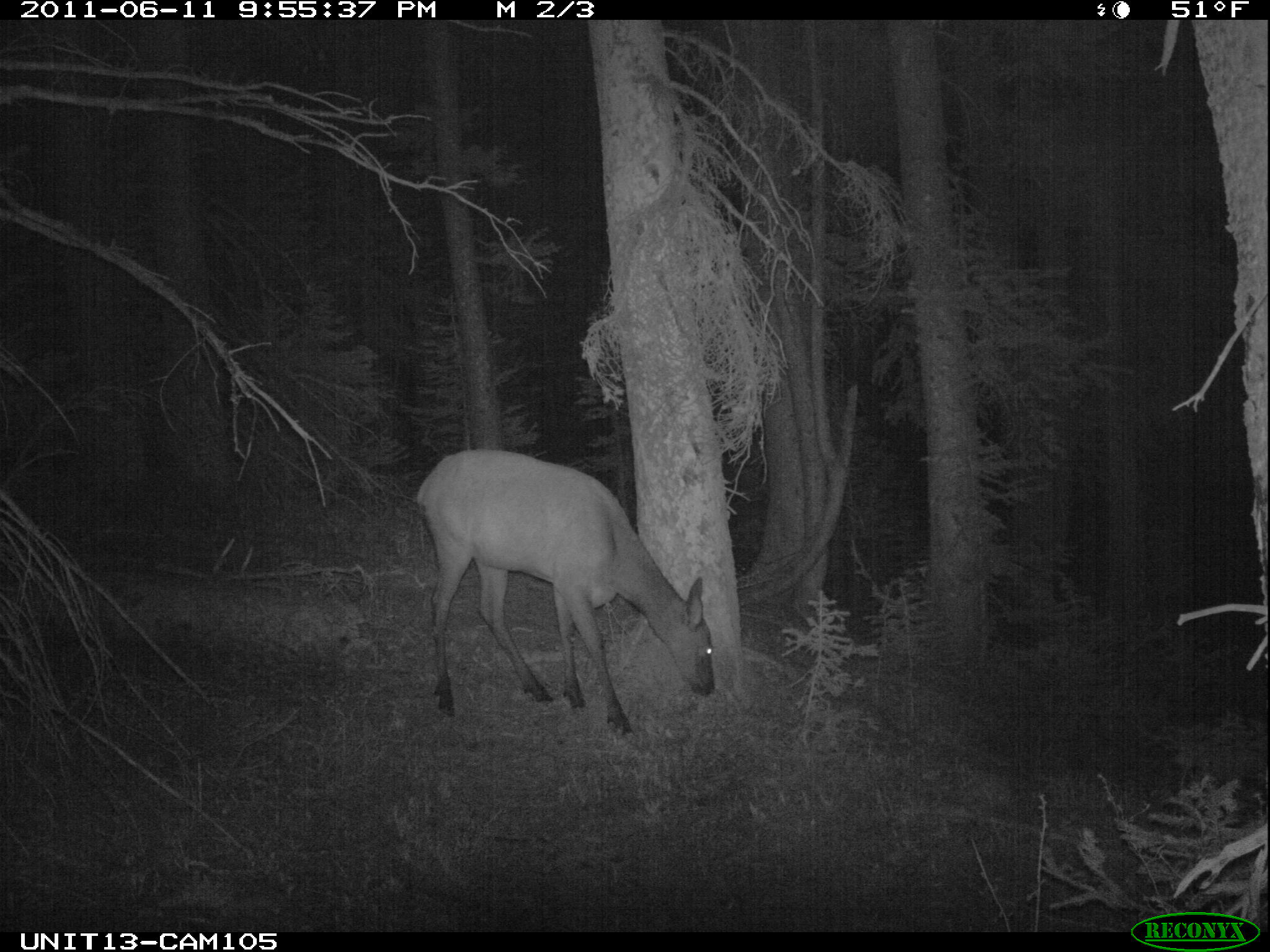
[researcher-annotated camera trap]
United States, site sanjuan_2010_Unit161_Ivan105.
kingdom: Animalia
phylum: Chordata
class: Mammalia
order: Artiodactyla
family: Cervidae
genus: Cervus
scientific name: Cervus elaphus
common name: red deer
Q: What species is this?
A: Cervus elaphus (red deer).